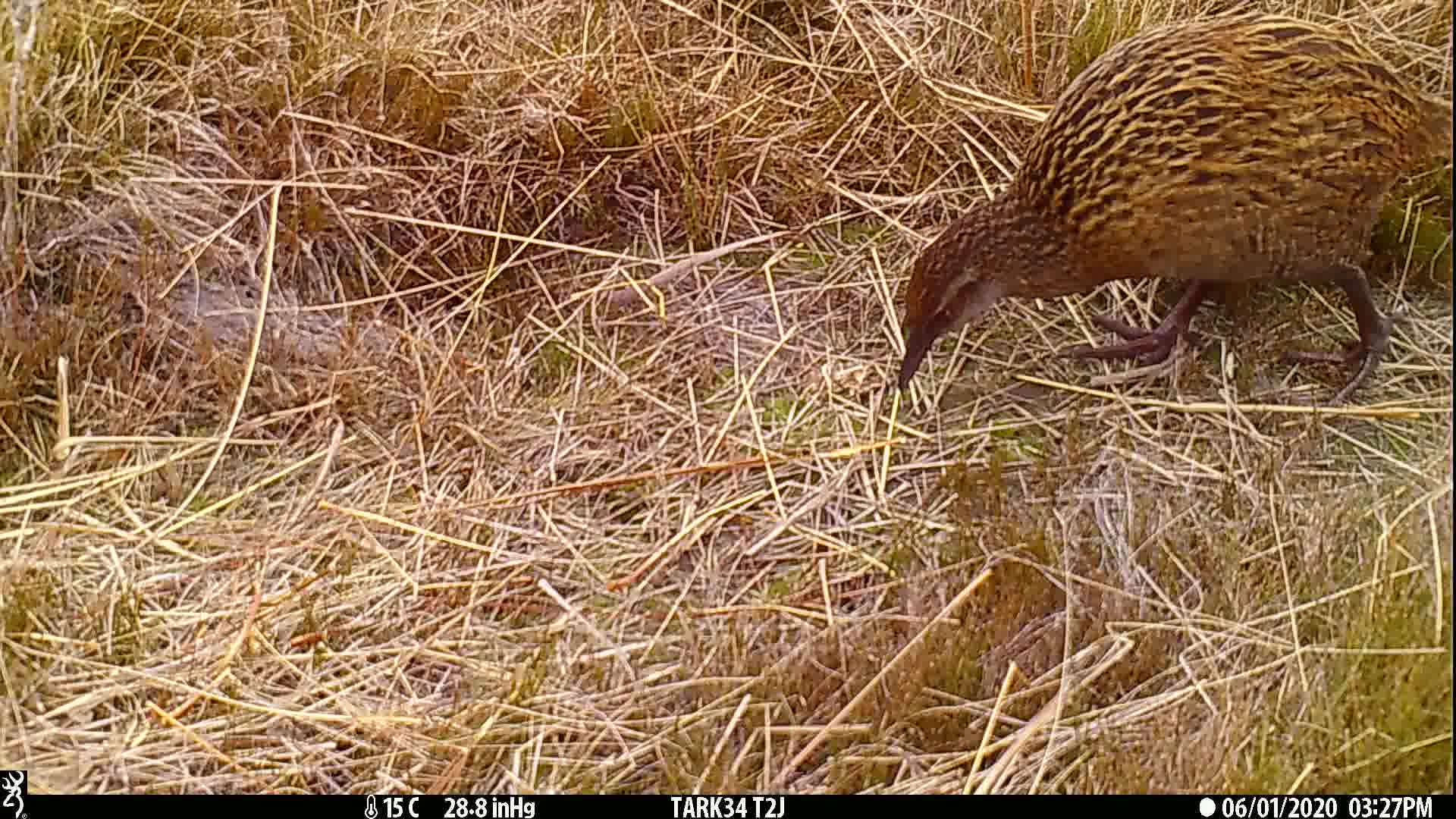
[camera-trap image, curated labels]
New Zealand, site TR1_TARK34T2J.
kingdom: Animalia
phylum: Chordata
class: Aves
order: Gruiformes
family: Rallidae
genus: Gallirallus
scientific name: Gallirallus australis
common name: weka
Weka (Gallirallus australis).